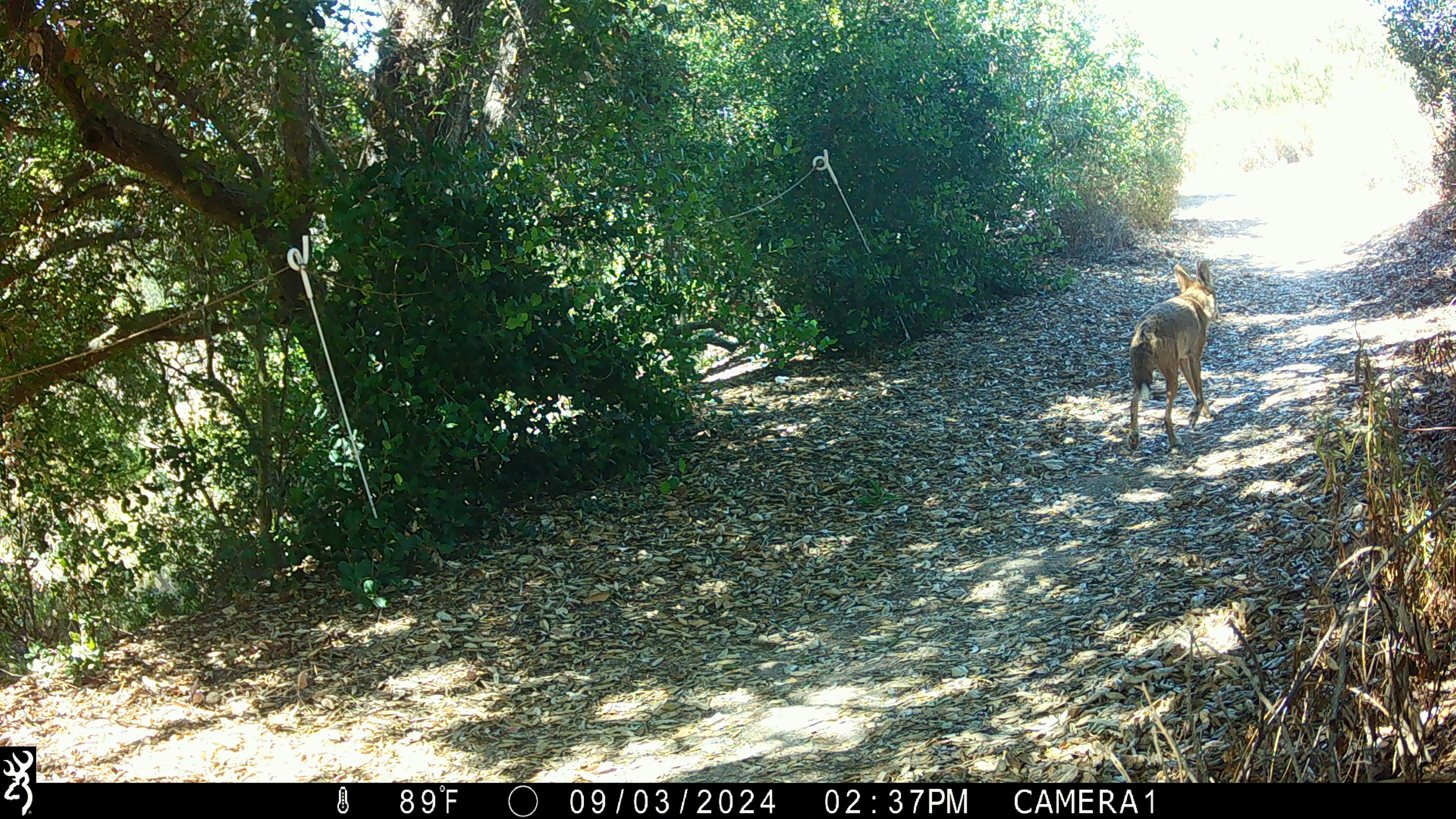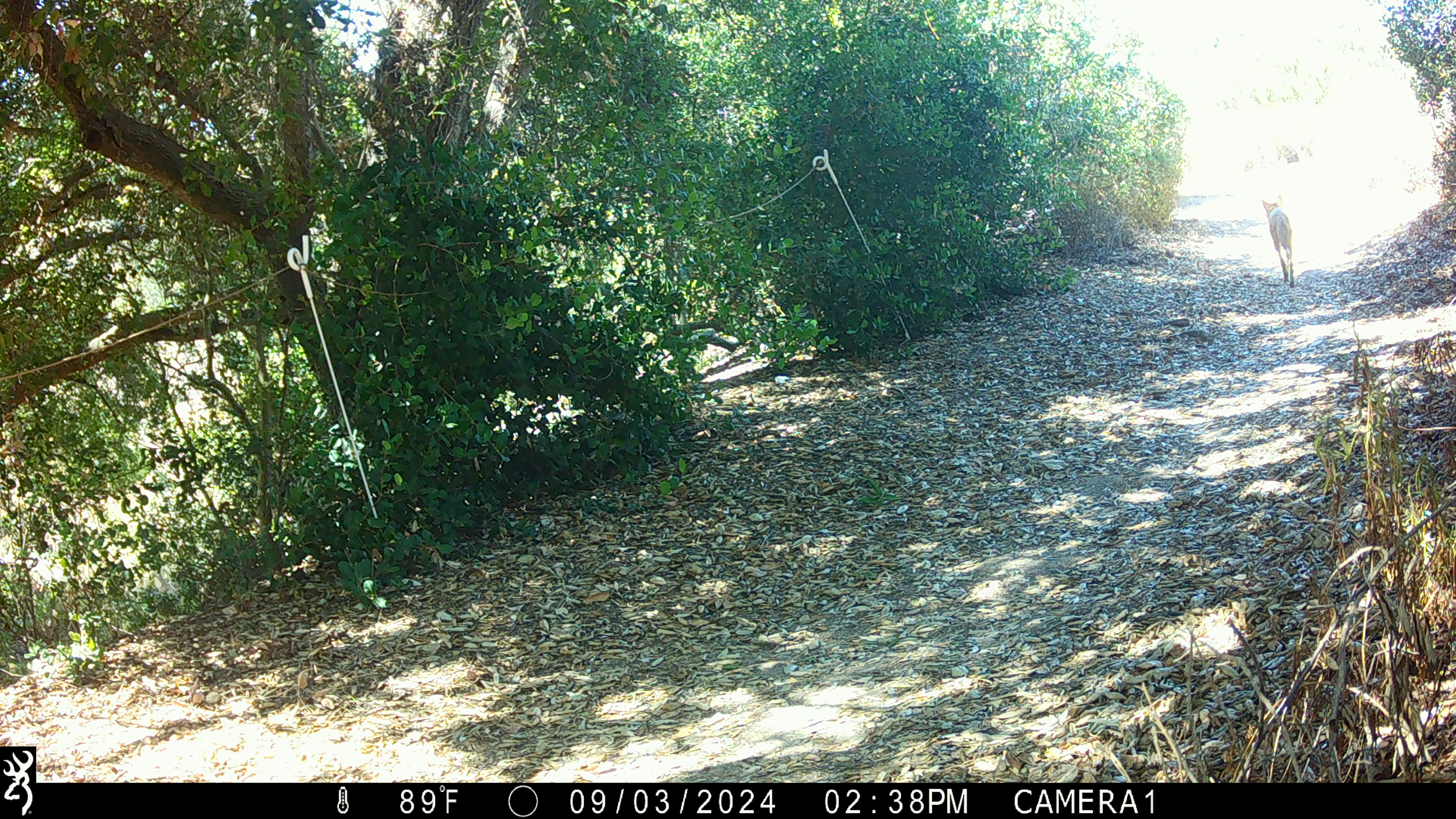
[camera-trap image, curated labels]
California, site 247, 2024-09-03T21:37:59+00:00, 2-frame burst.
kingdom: Animalia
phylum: Chordata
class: Mammalia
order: Carnivora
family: Canidae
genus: Canis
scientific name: Canis latrans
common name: coyote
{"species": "coyote (Canis latrans)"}